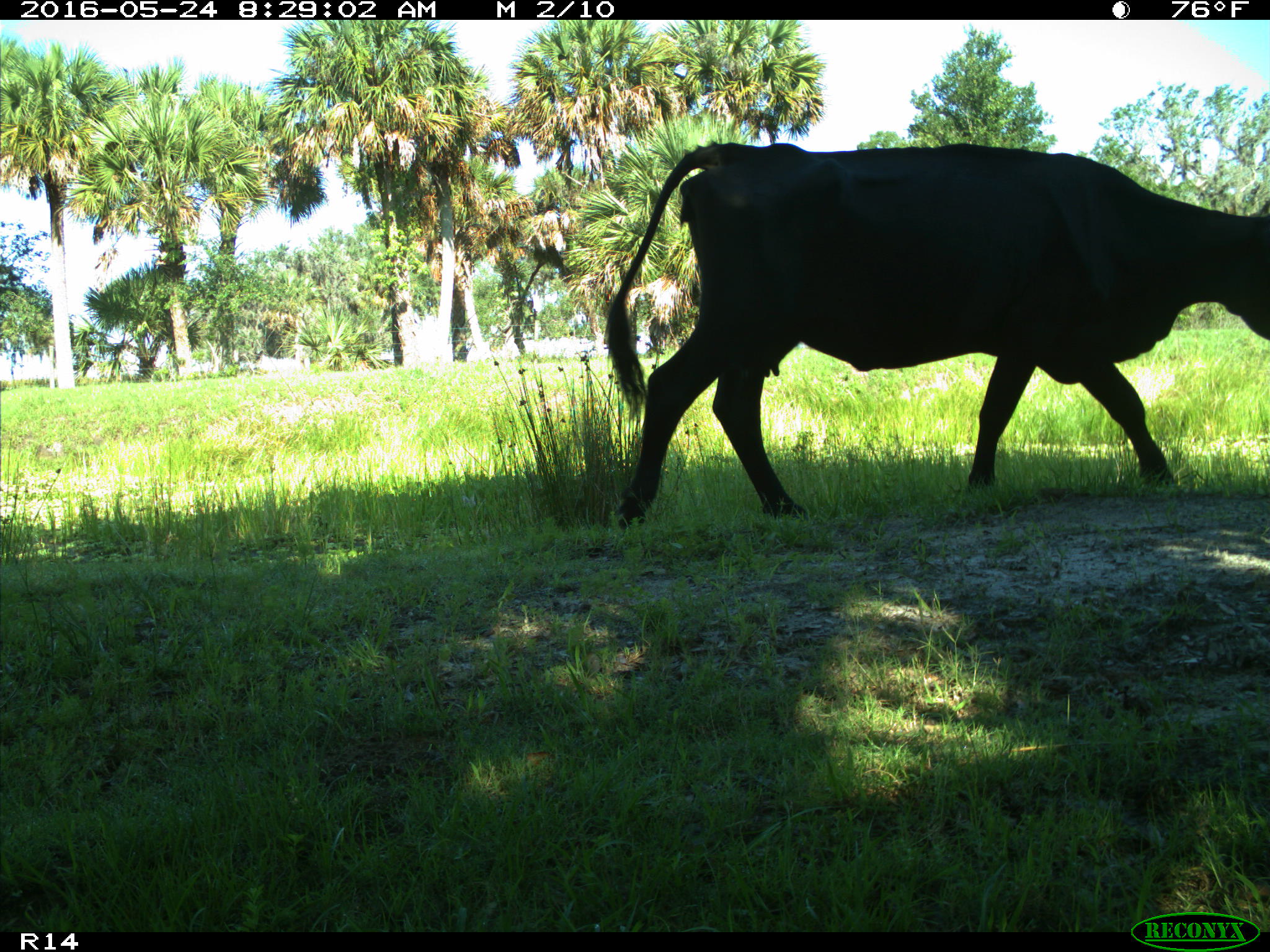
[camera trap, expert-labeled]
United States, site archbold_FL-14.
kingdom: Animalia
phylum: Chordata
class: Mammalia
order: Artiodactyla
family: Bovidae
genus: Bos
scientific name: Bos taurus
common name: domestic cow